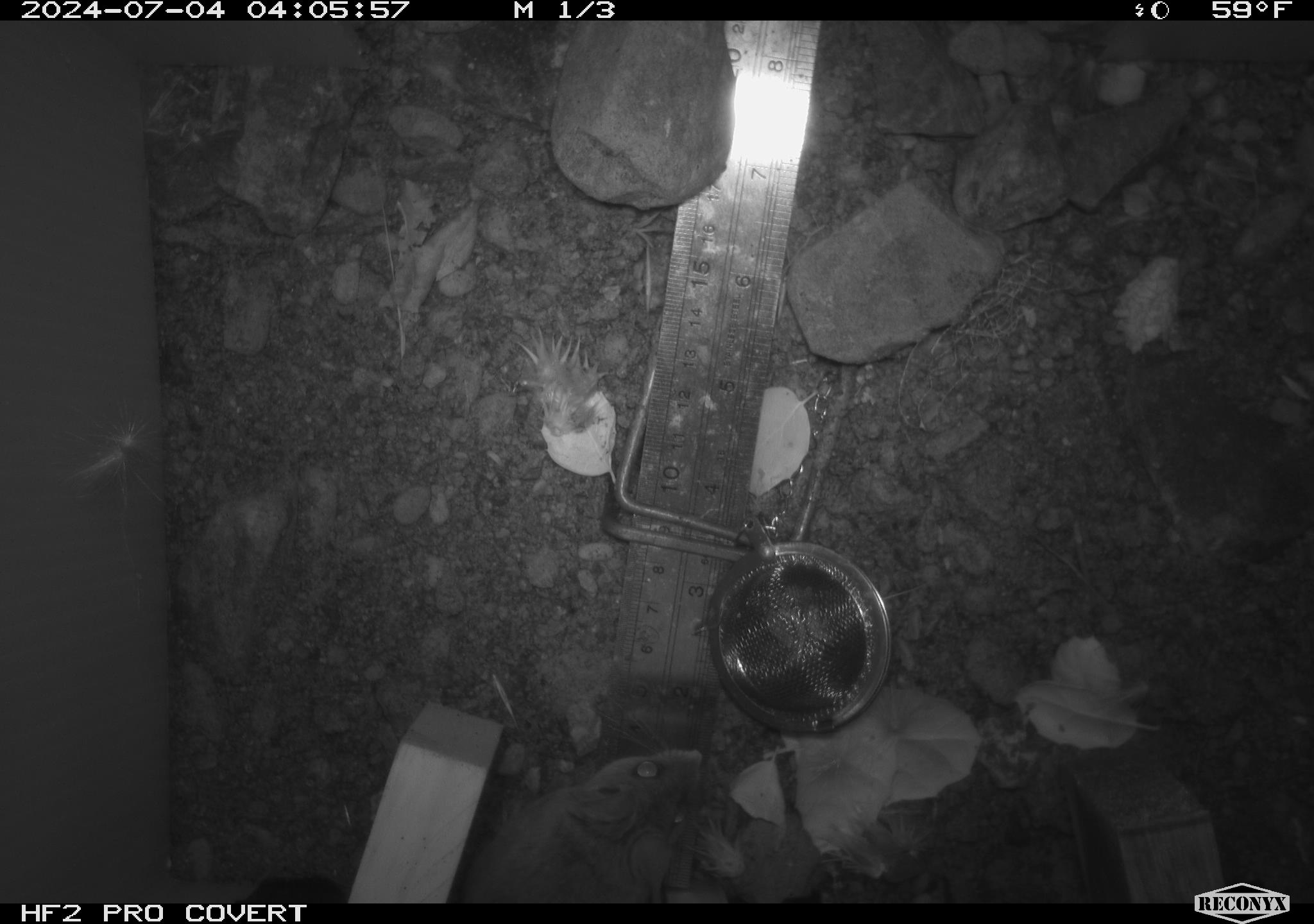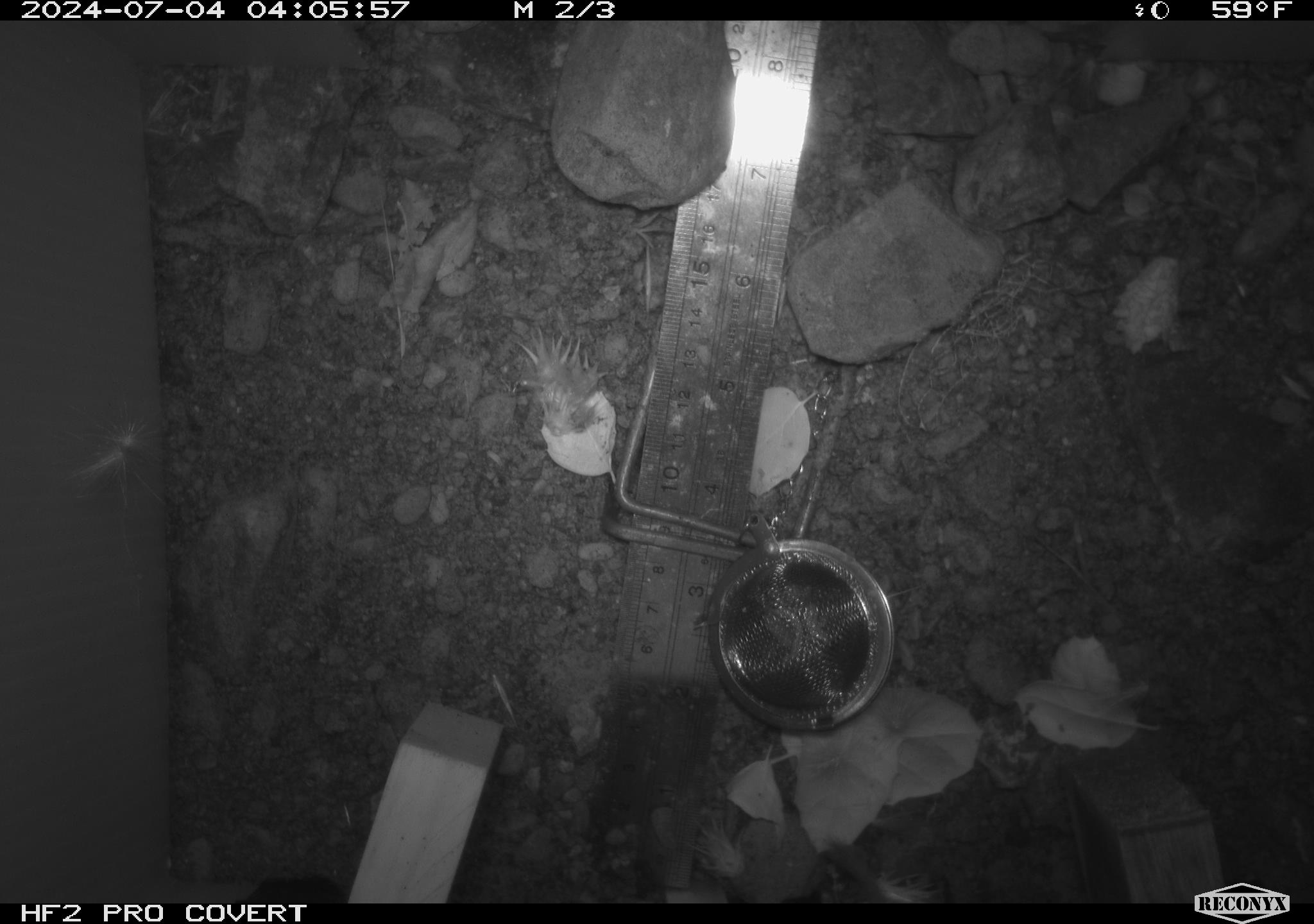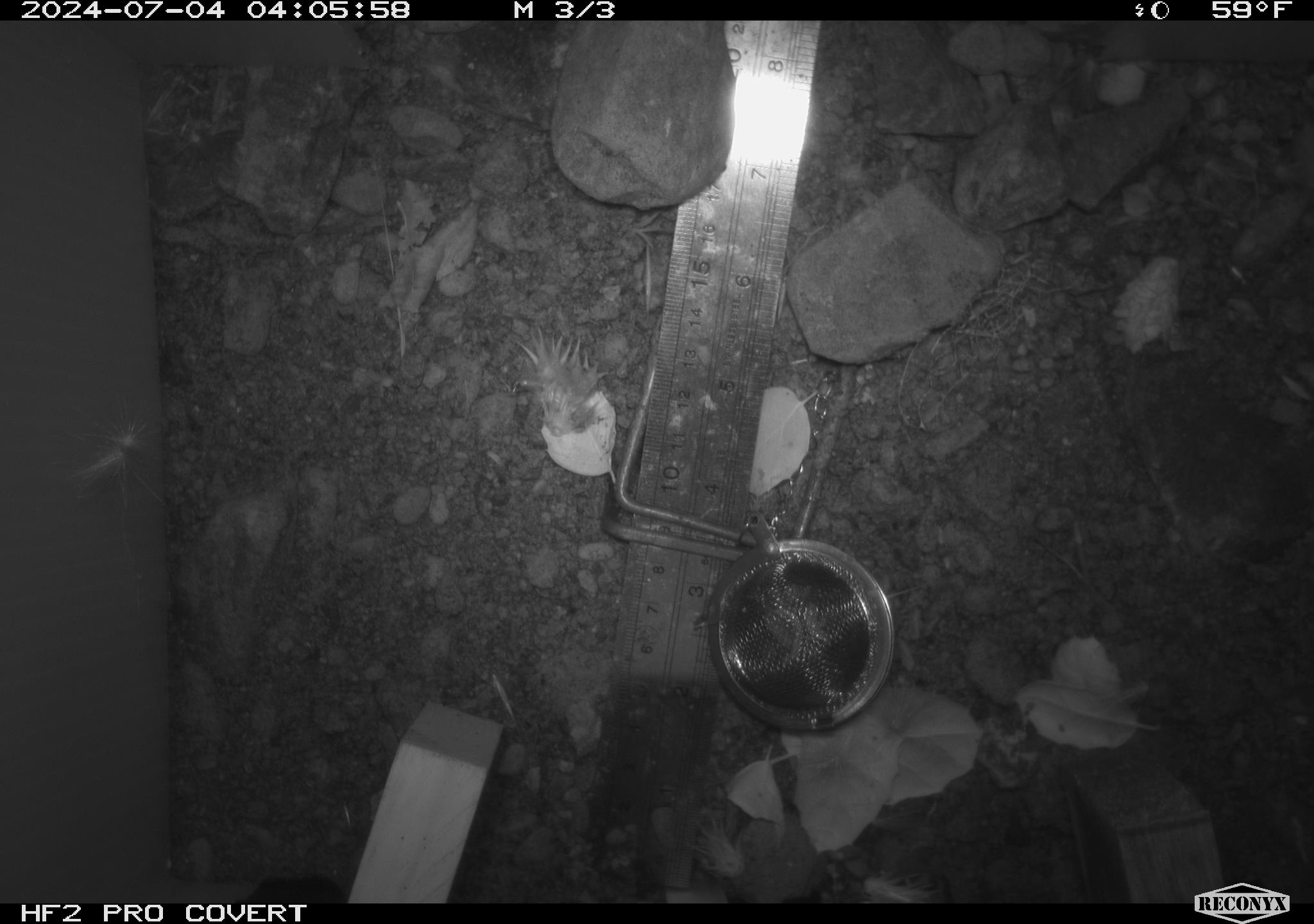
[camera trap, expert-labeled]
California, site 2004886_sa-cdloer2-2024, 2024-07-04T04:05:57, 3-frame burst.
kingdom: Animalia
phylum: Chordata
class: Mammalia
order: Rodentia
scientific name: Rodentia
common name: mouse species